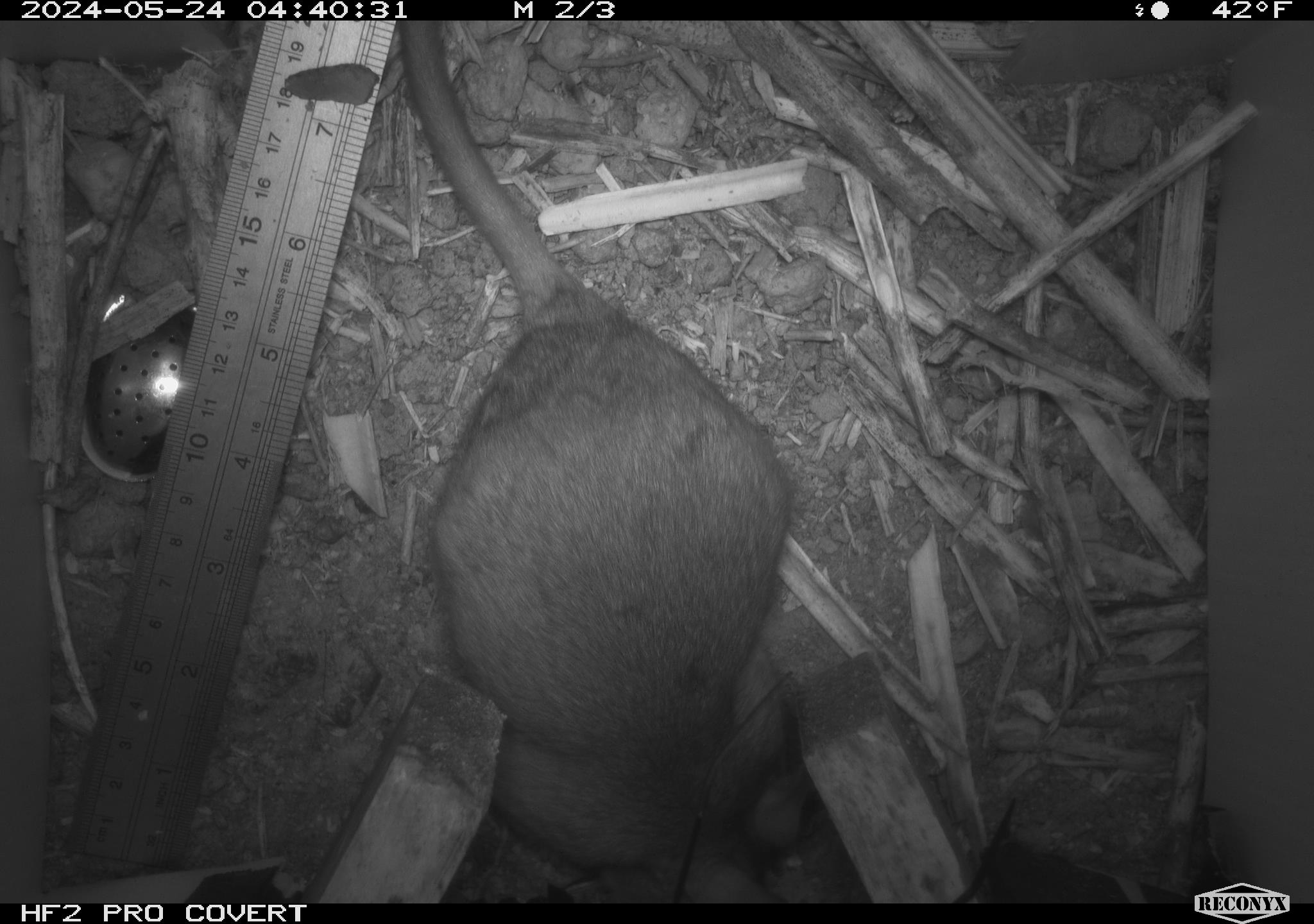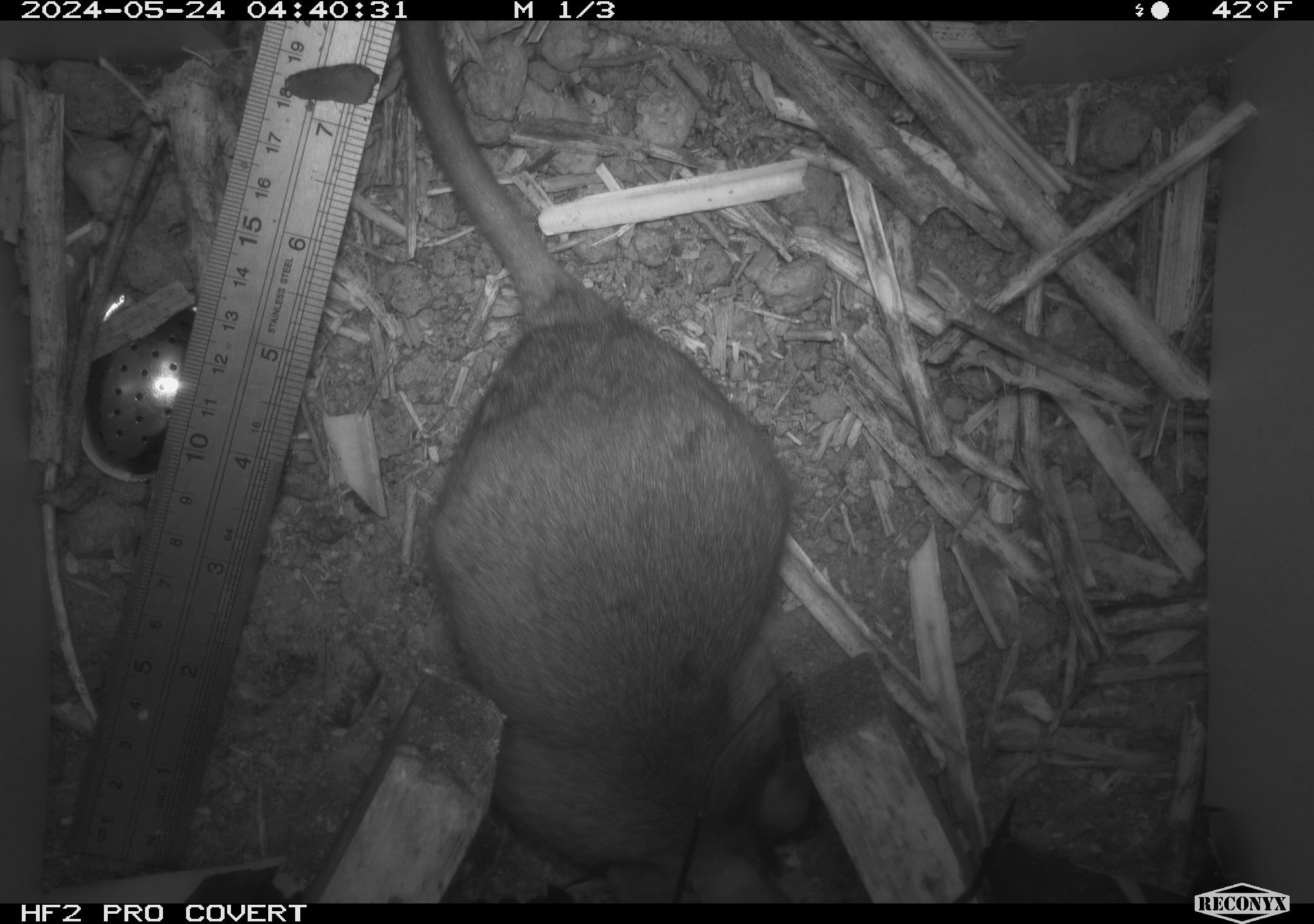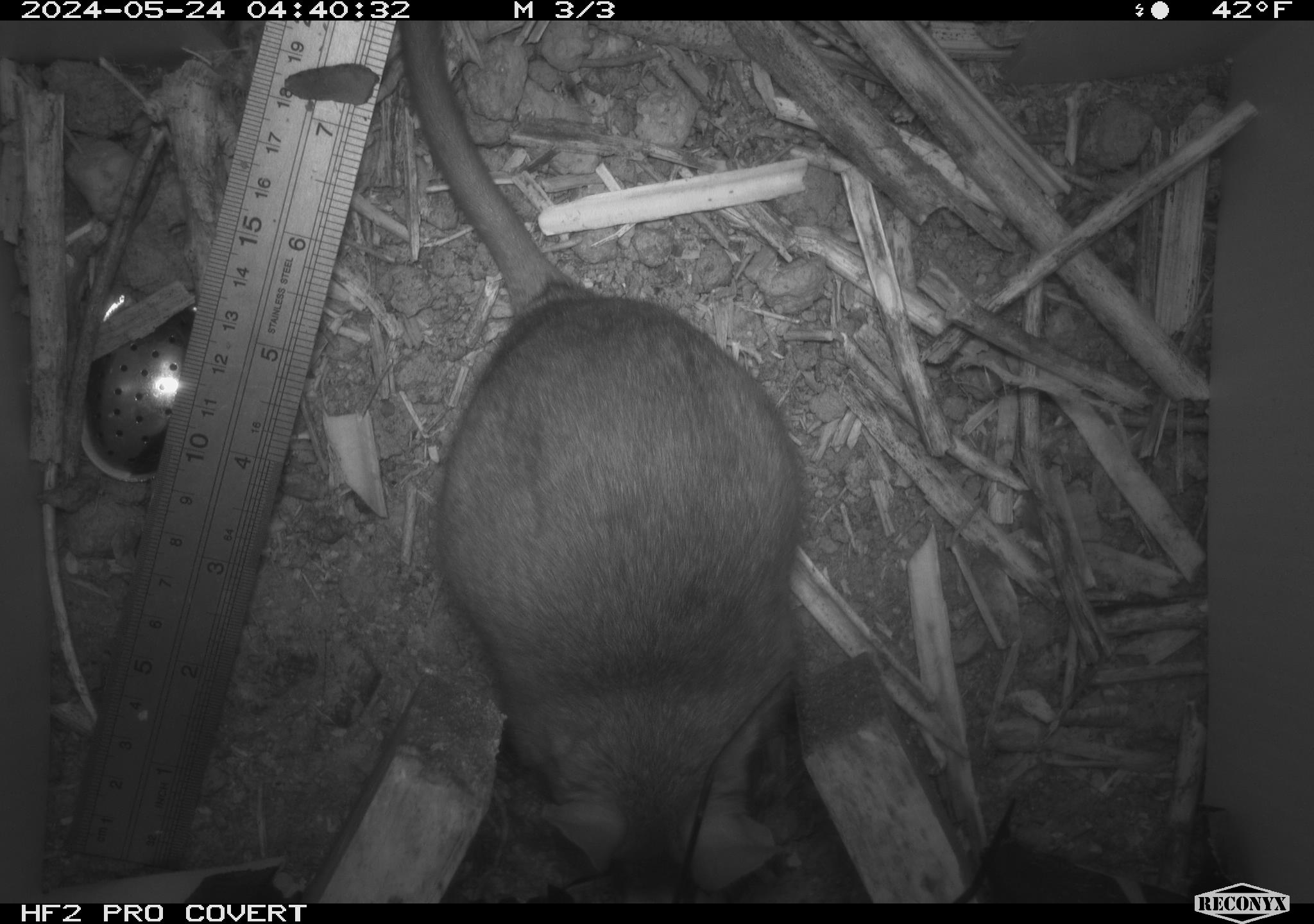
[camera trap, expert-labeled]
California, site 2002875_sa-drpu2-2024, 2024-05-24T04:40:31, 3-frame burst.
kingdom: Animalia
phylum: Chordata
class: Mammalia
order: Rodentia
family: Cricetidae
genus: Neotoma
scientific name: Neotoma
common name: pack rat or woodrat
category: neotoma species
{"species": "neotoma species (pack rat or woodrat) (Neotoma)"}